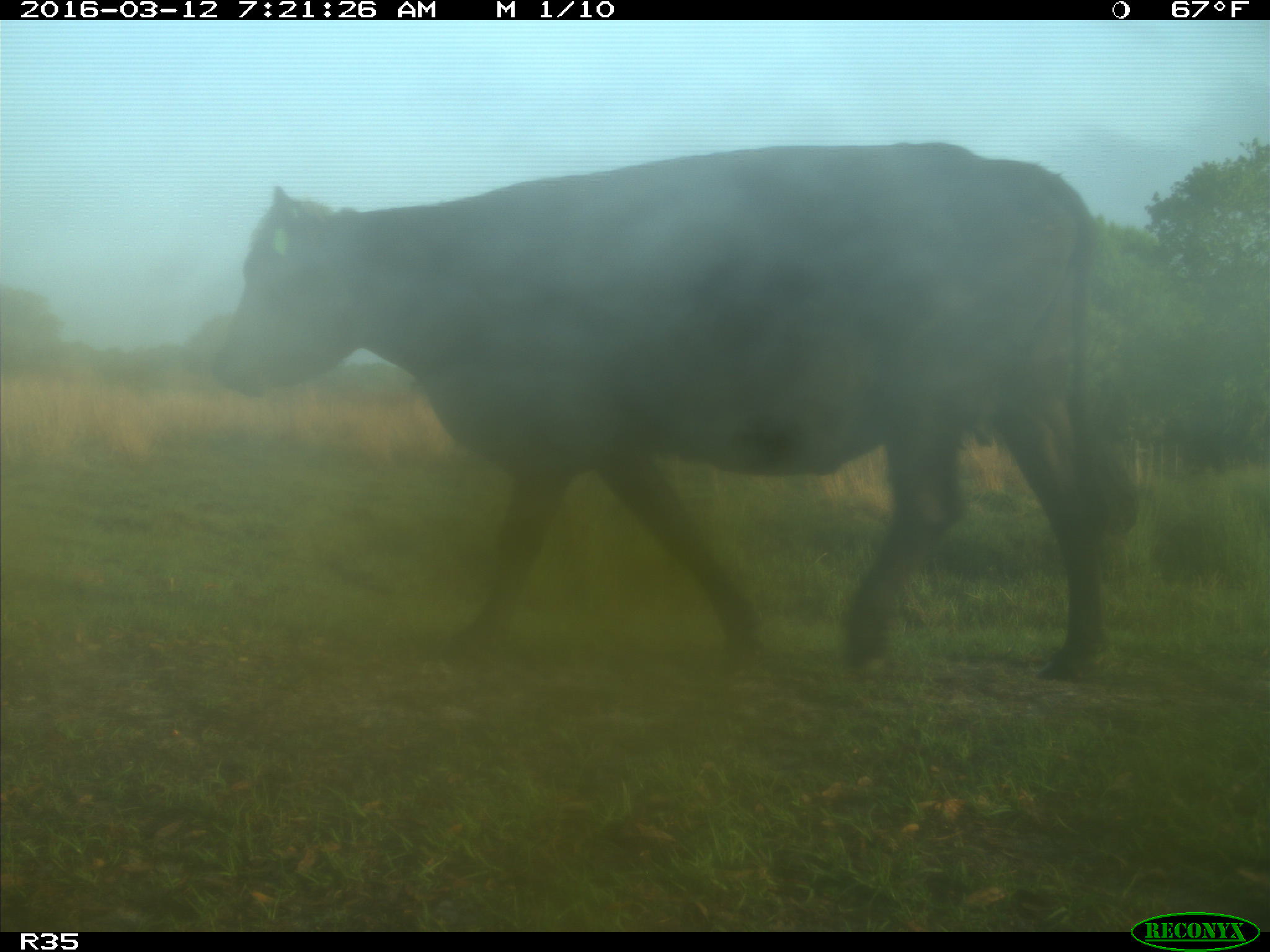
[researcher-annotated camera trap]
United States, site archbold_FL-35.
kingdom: Animalia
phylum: Chordata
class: Mammalia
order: Artiodactyla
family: Bovidae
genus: Bos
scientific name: Bos taurus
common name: domestic cow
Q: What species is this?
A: Bos taurus (domestic cow).